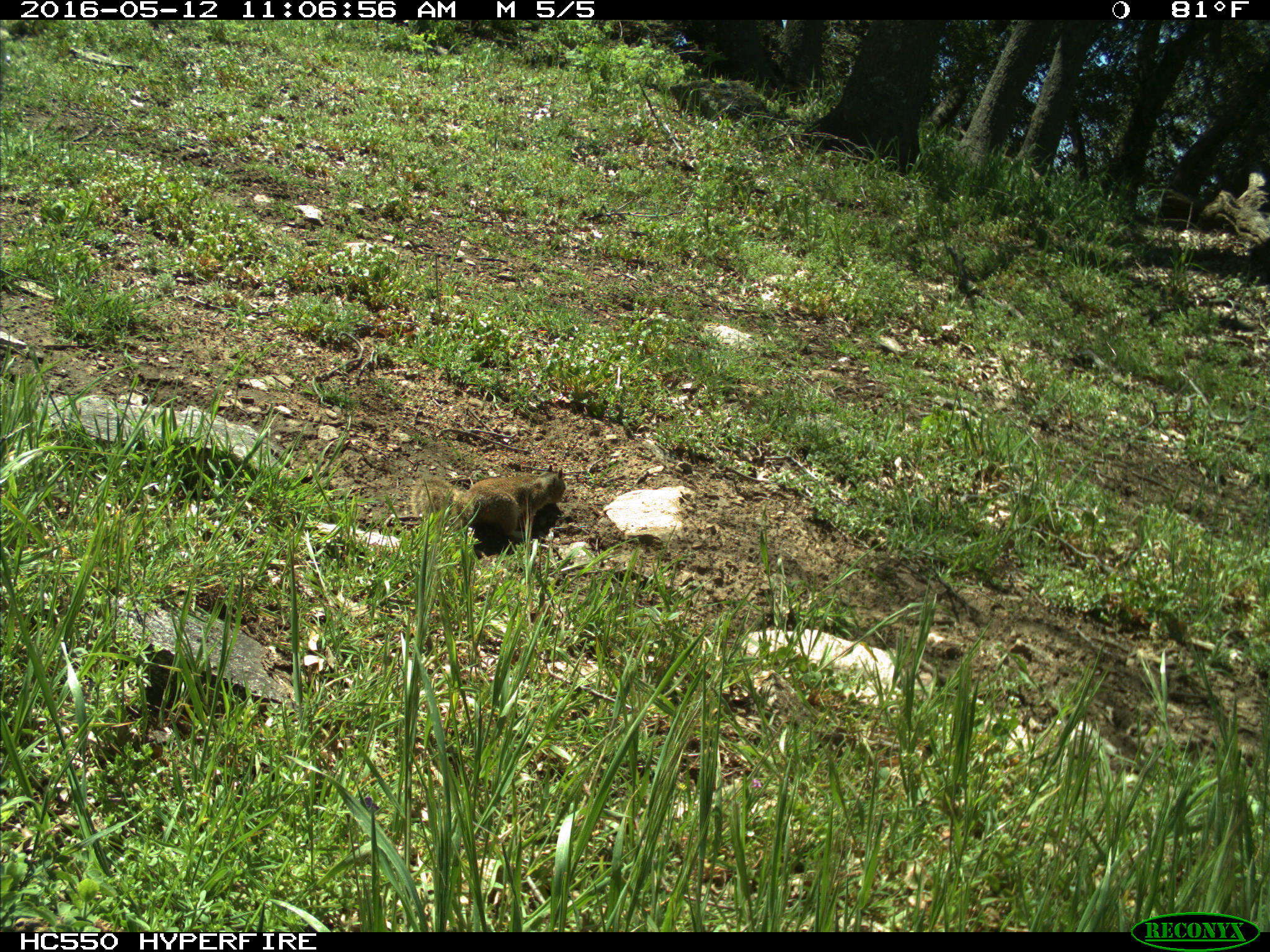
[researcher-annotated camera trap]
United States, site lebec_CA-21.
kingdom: Animalia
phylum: Chordata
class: Mammalia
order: Rodentia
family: Sciuridae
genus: Otospermophilus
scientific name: Otospermophilus beecheyi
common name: california ground squirrel